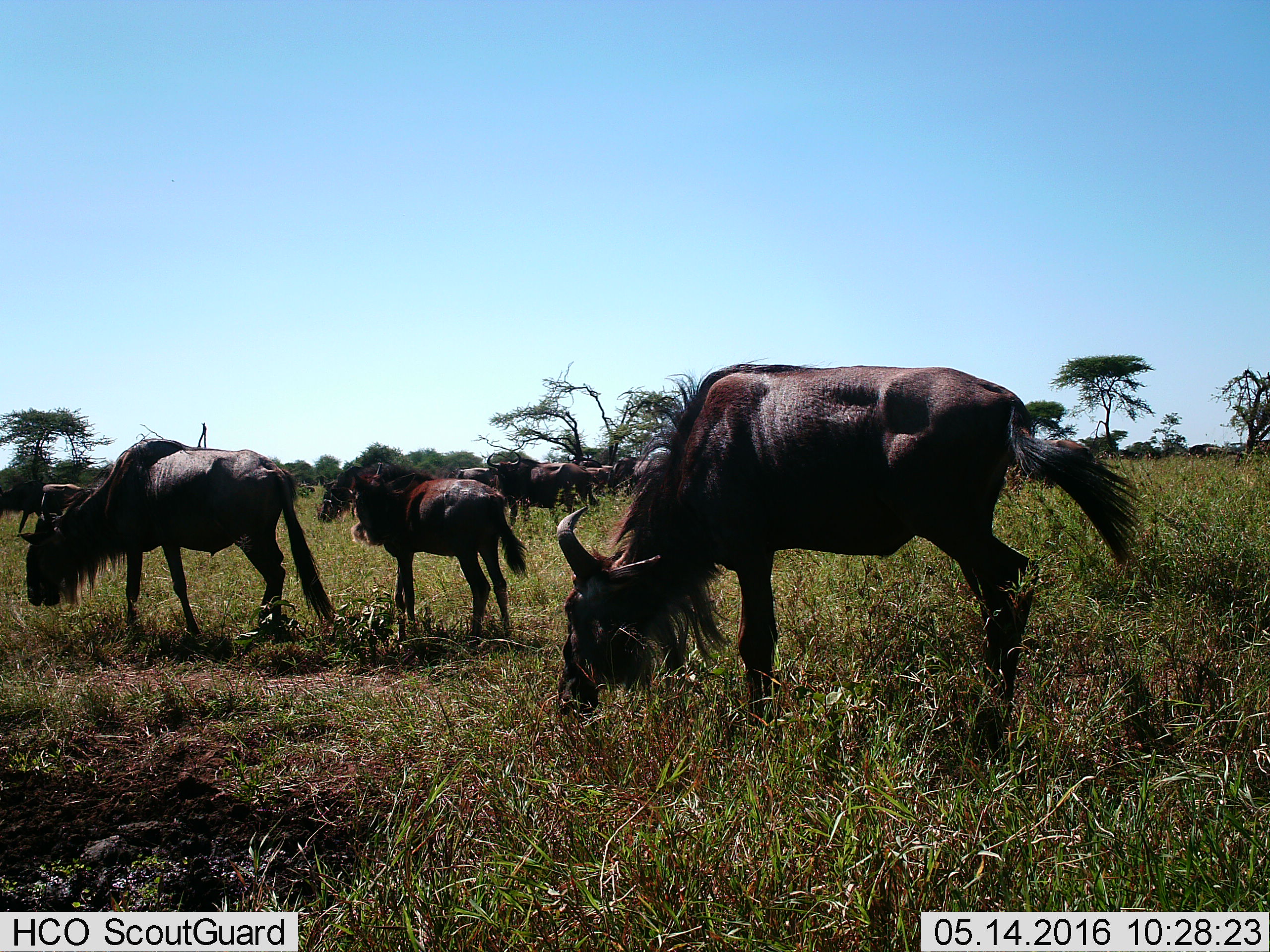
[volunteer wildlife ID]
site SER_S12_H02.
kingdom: Animalia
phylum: Chordata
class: Mammalia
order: Artiodactyla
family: Bovidae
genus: Connochaetes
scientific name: Connochaetes taurinus taurinus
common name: blue wildebeest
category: wildebeestblue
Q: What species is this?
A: Wildebeestblue (blue wildebeest) (Connochaetes taurinus taurinus).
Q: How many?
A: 11-50.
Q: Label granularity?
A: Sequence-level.